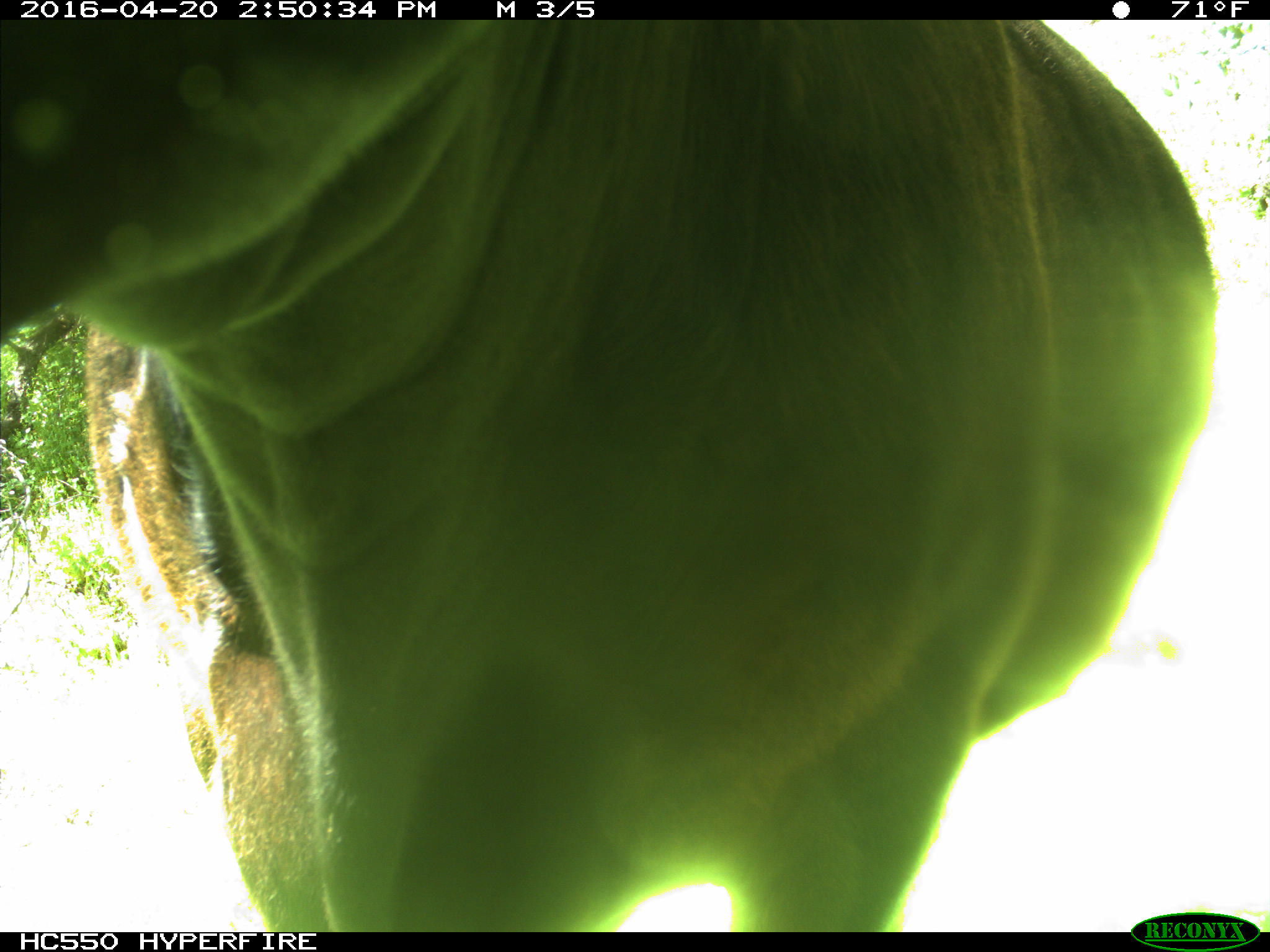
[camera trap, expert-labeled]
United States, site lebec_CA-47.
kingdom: Animalia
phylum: Chordata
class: Mammalia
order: Artiodactyla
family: Bovidae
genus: Bos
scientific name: Bos taurus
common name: domestic cow